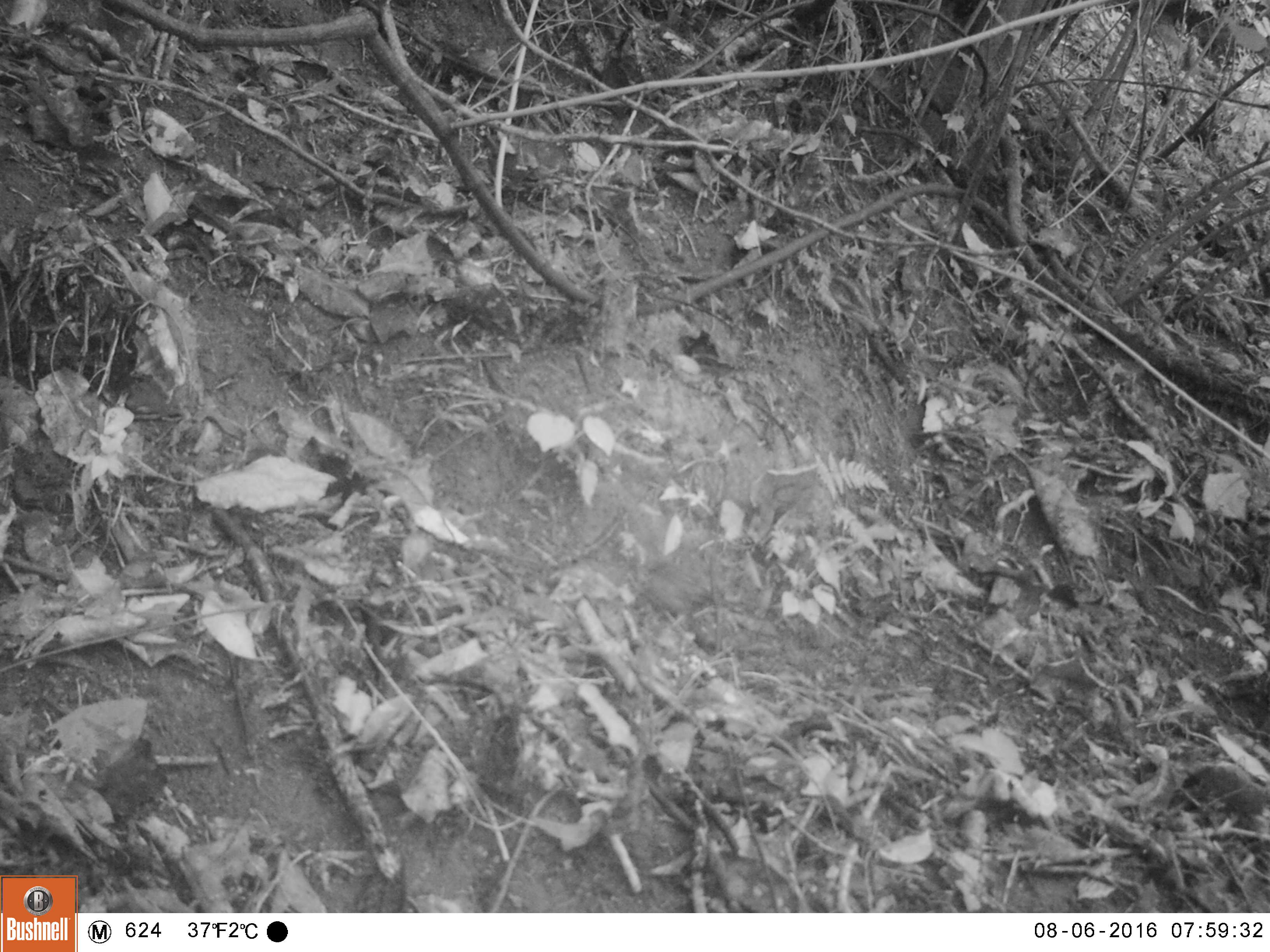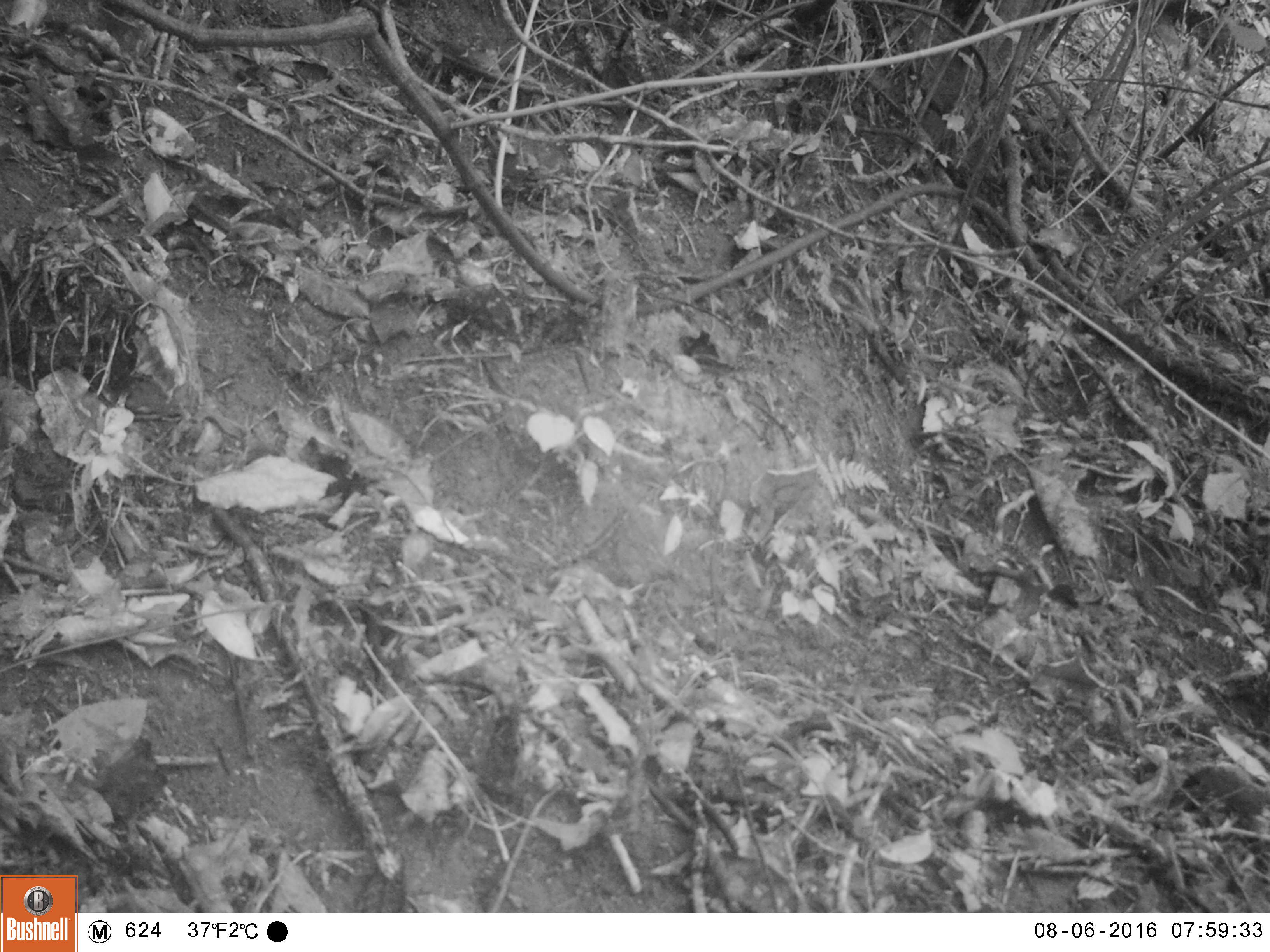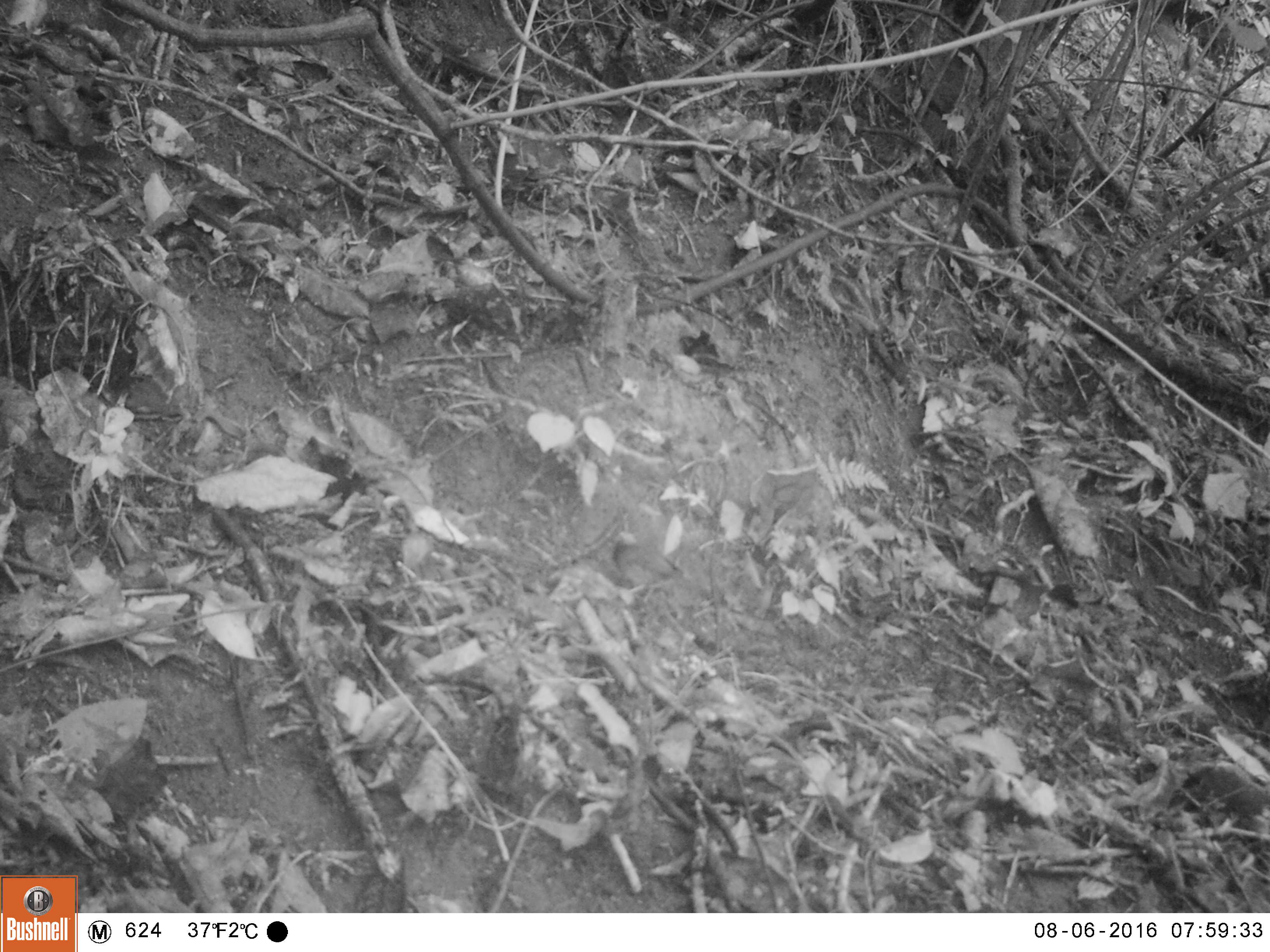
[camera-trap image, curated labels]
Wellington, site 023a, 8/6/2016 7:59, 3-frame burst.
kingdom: Animalia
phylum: Chordata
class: Aves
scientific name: Aves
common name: bird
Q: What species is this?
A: Bird (Aves).